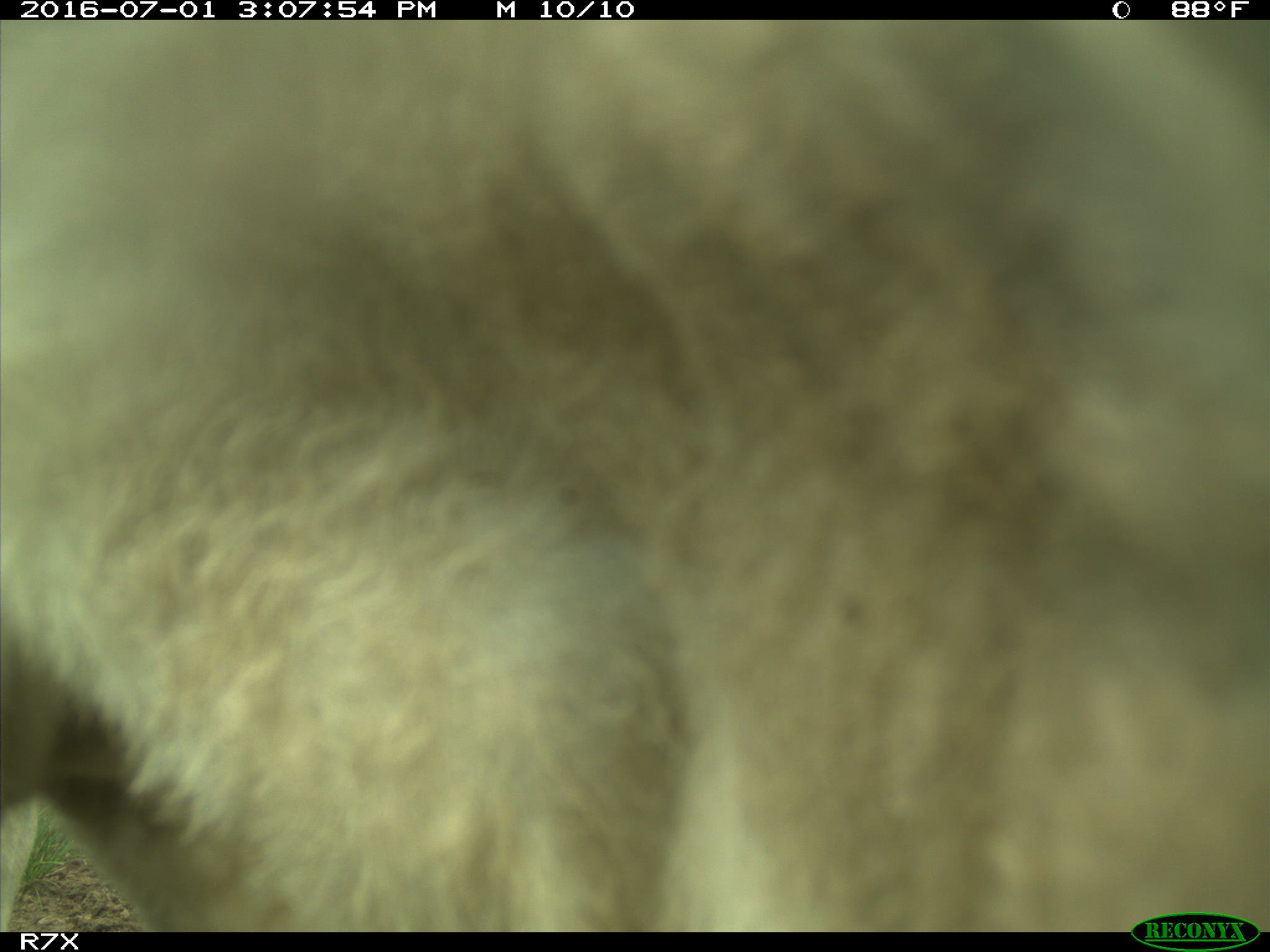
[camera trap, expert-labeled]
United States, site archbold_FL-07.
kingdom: Animalia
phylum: Chordata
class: Mammalia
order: Artiodactyla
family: Bovidae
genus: Bos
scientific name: Bos taurus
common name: domestic cow